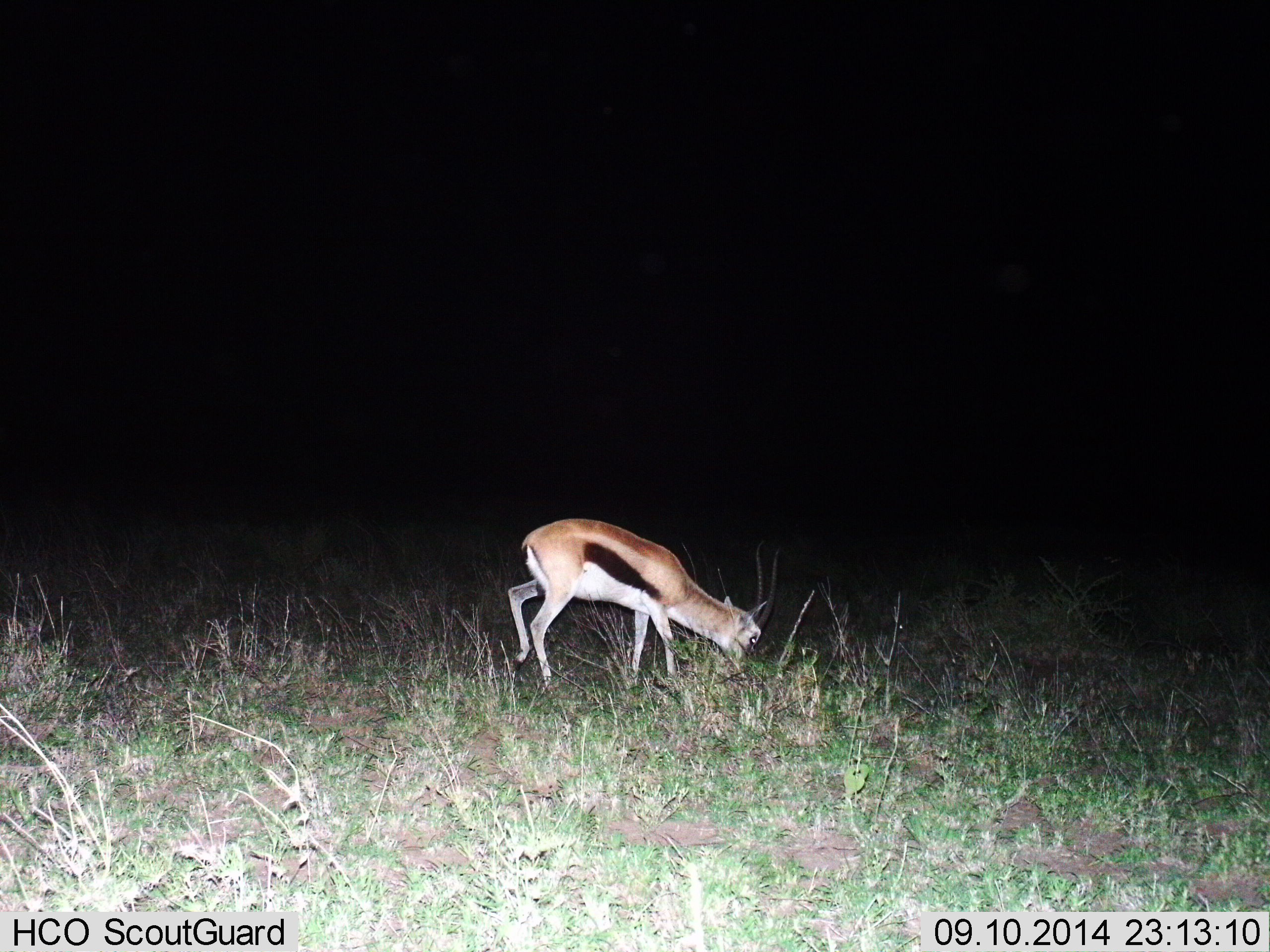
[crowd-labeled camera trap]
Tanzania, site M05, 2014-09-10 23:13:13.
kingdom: Animalia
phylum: Chordata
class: Mammalia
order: Artiodactyla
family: Bovidae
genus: Eudorcas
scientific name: Eudorcas thomsonii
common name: thomson's gazelle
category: gazellethomsons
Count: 1.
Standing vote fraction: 40%.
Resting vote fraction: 0%.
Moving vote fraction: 0%.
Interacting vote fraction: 0%.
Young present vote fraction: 10%.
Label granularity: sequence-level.